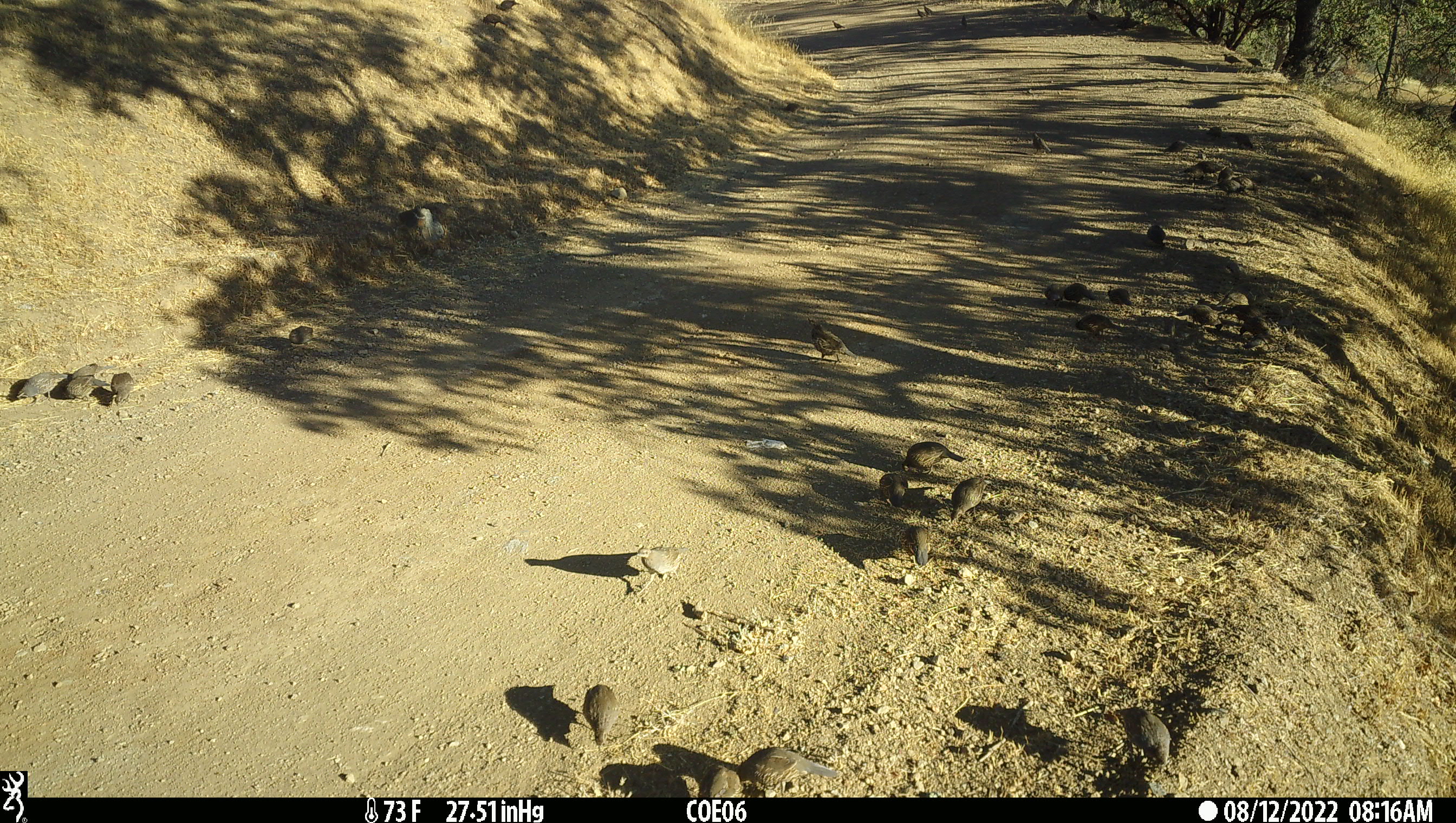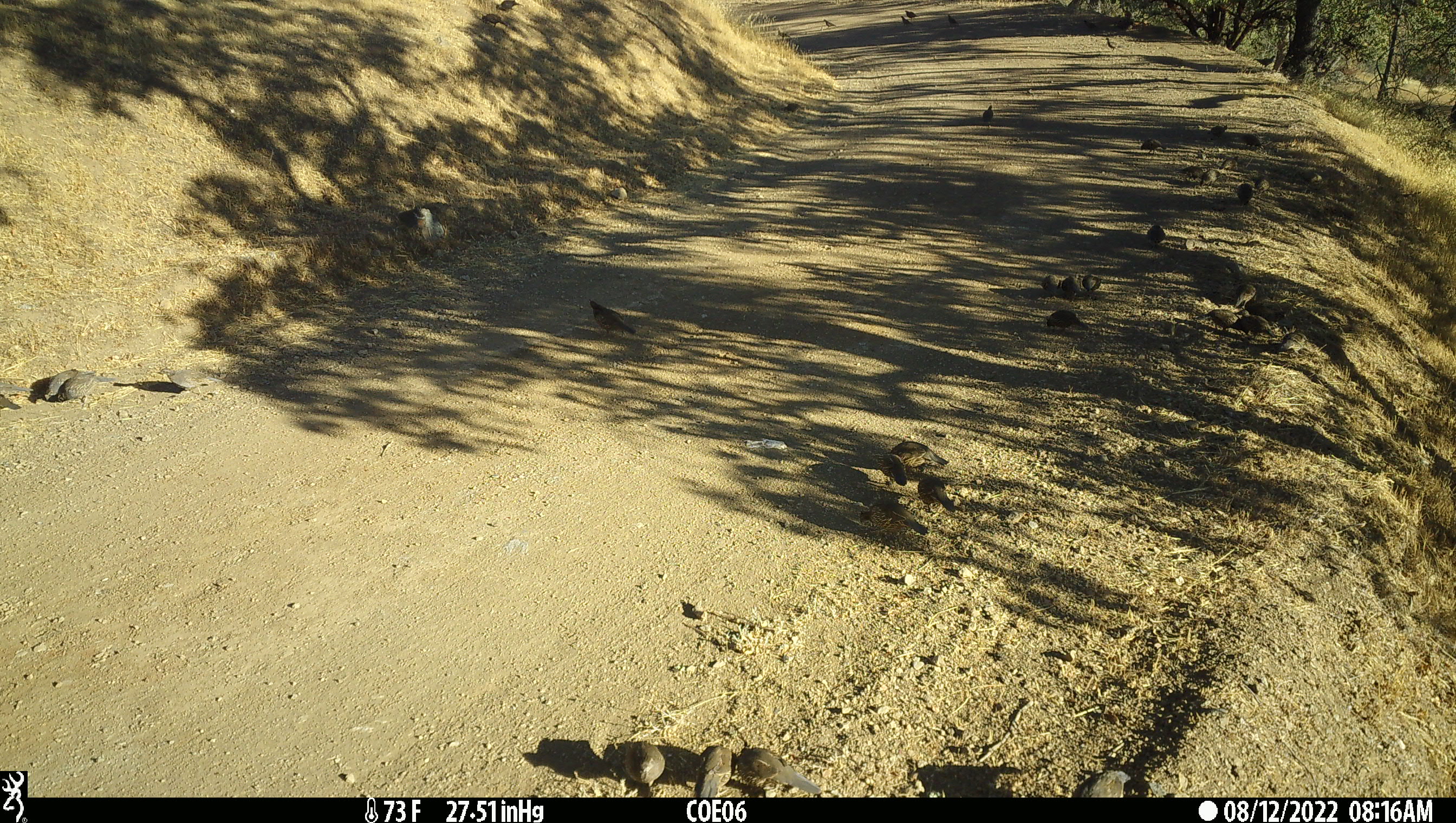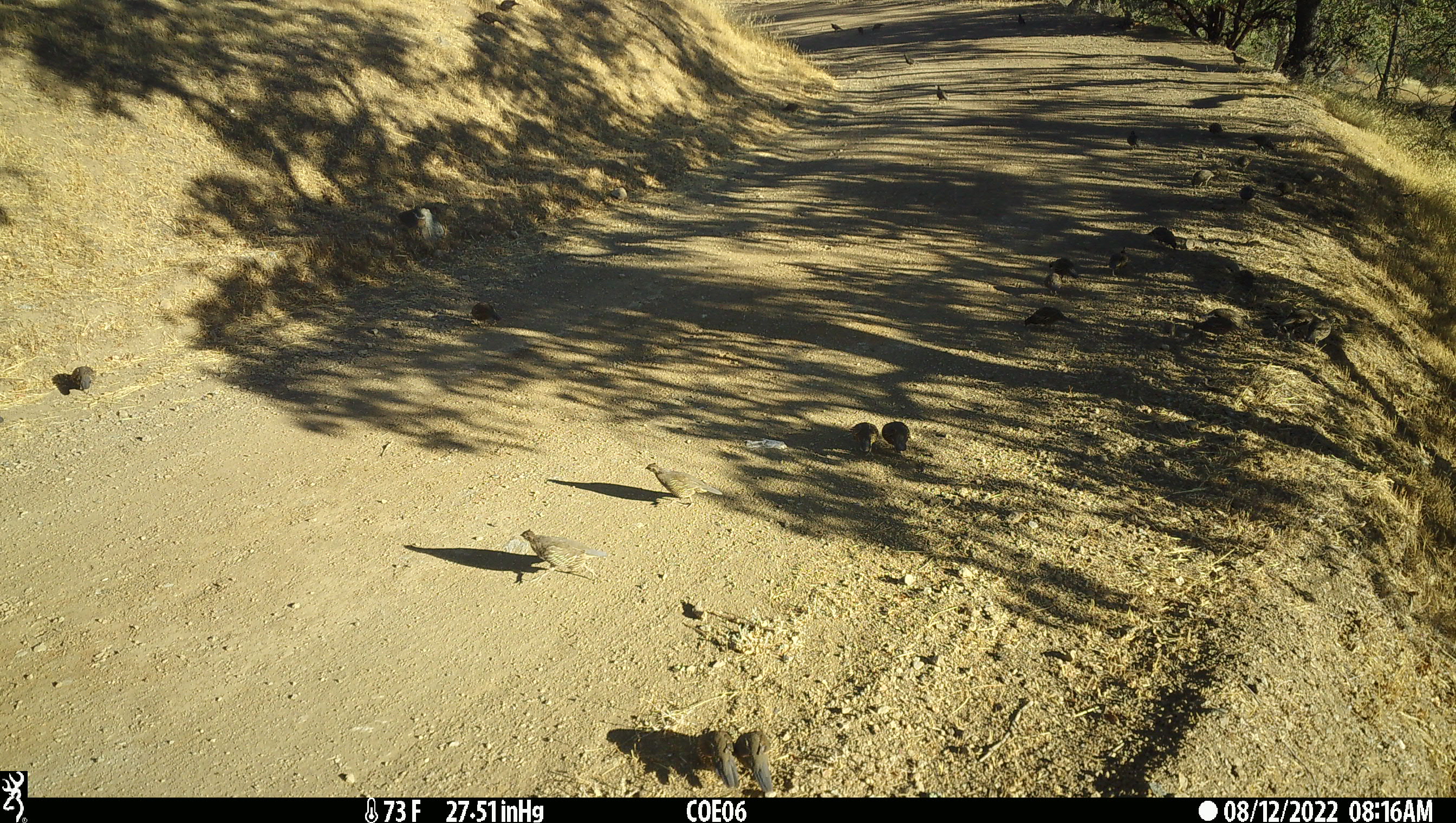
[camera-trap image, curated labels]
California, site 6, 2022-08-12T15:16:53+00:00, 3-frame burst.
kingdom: Animalia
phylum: Chordata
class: Aves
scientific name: Aves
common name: bird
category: unknown bird